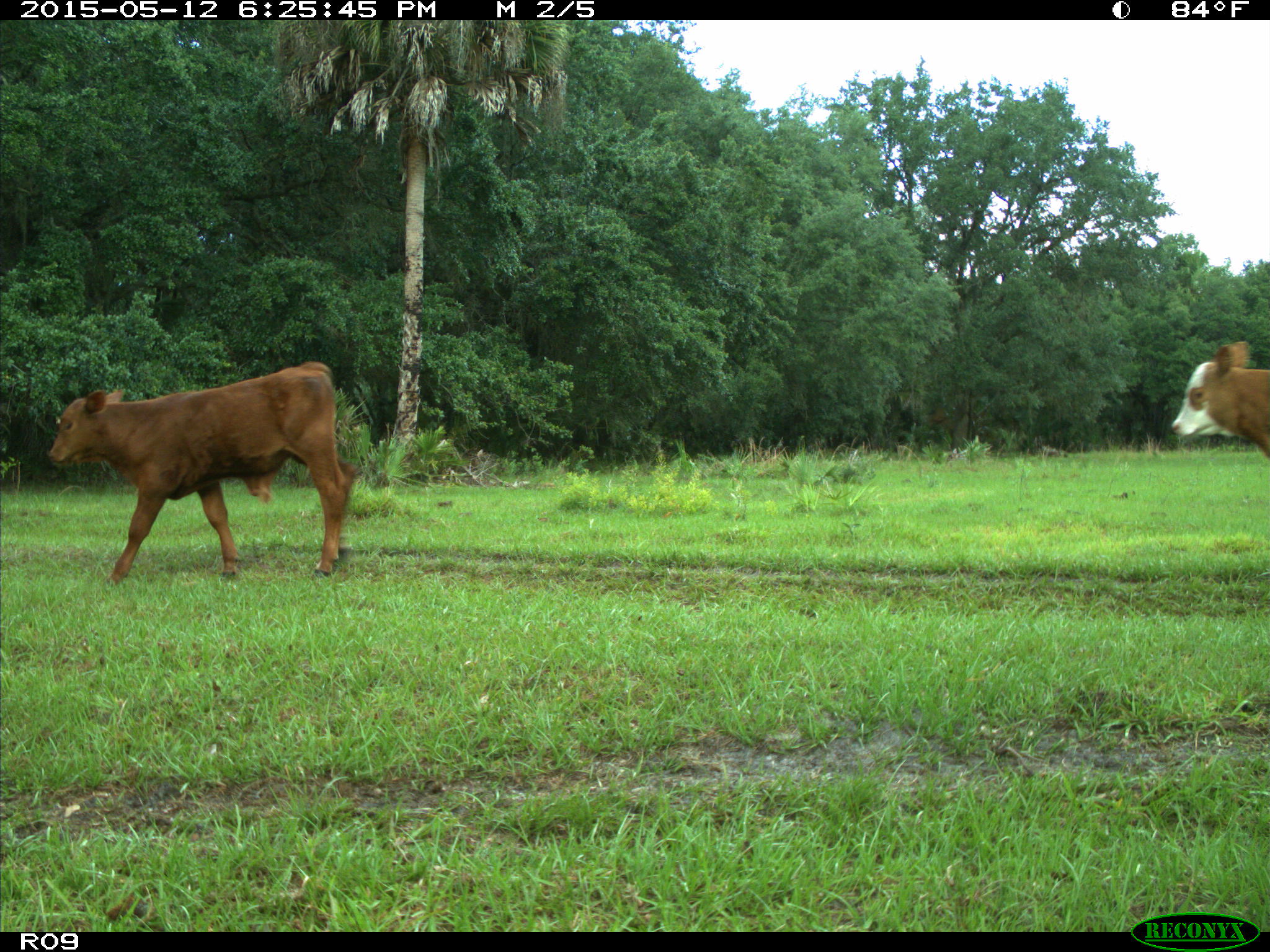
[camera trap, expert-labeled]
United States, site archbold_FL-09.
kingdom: Animalia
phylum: Chordata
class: Mammalia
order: Artiodactyla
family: Bovidae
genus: Bos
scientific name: Bos taurus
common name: domestic cow